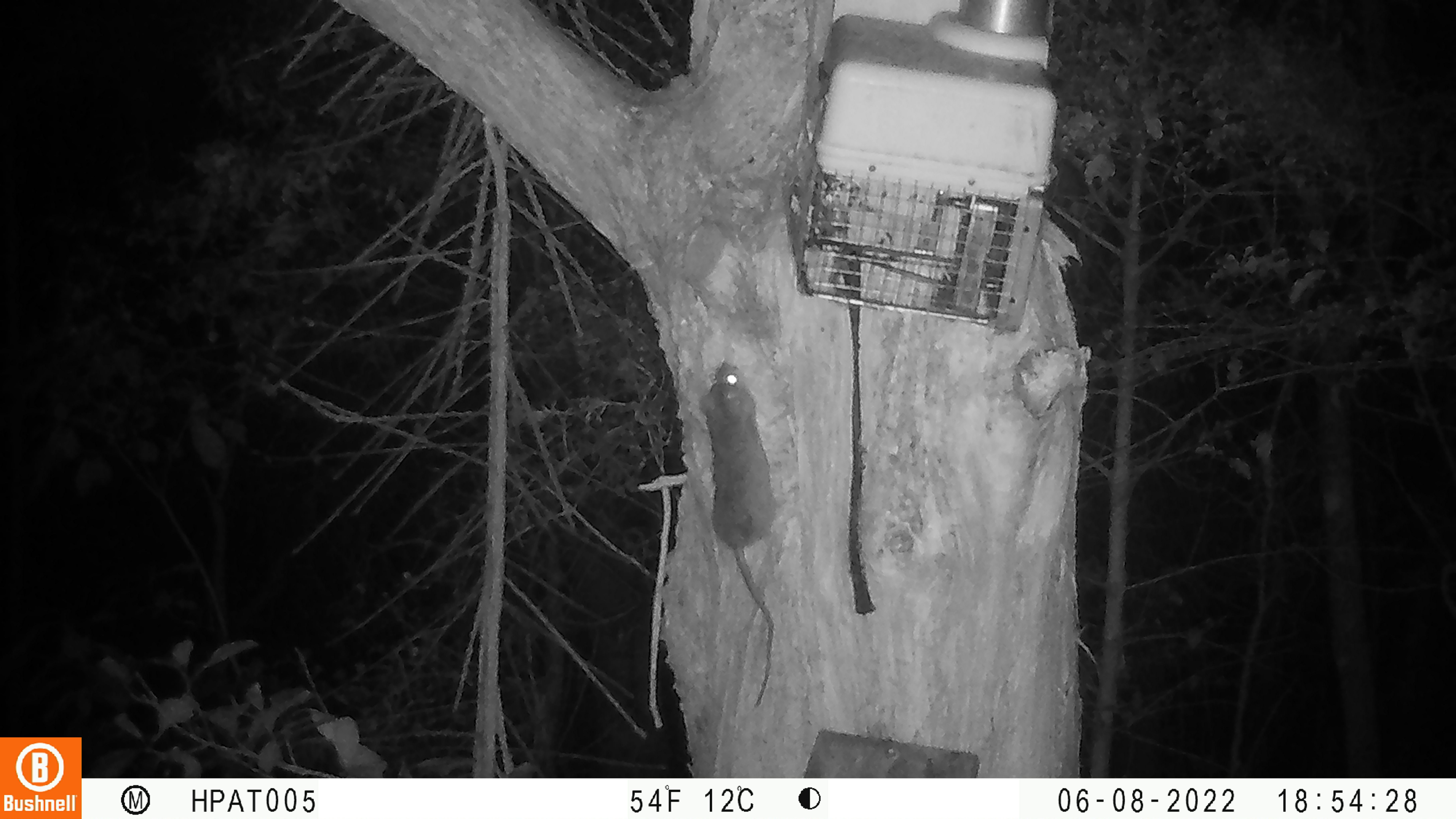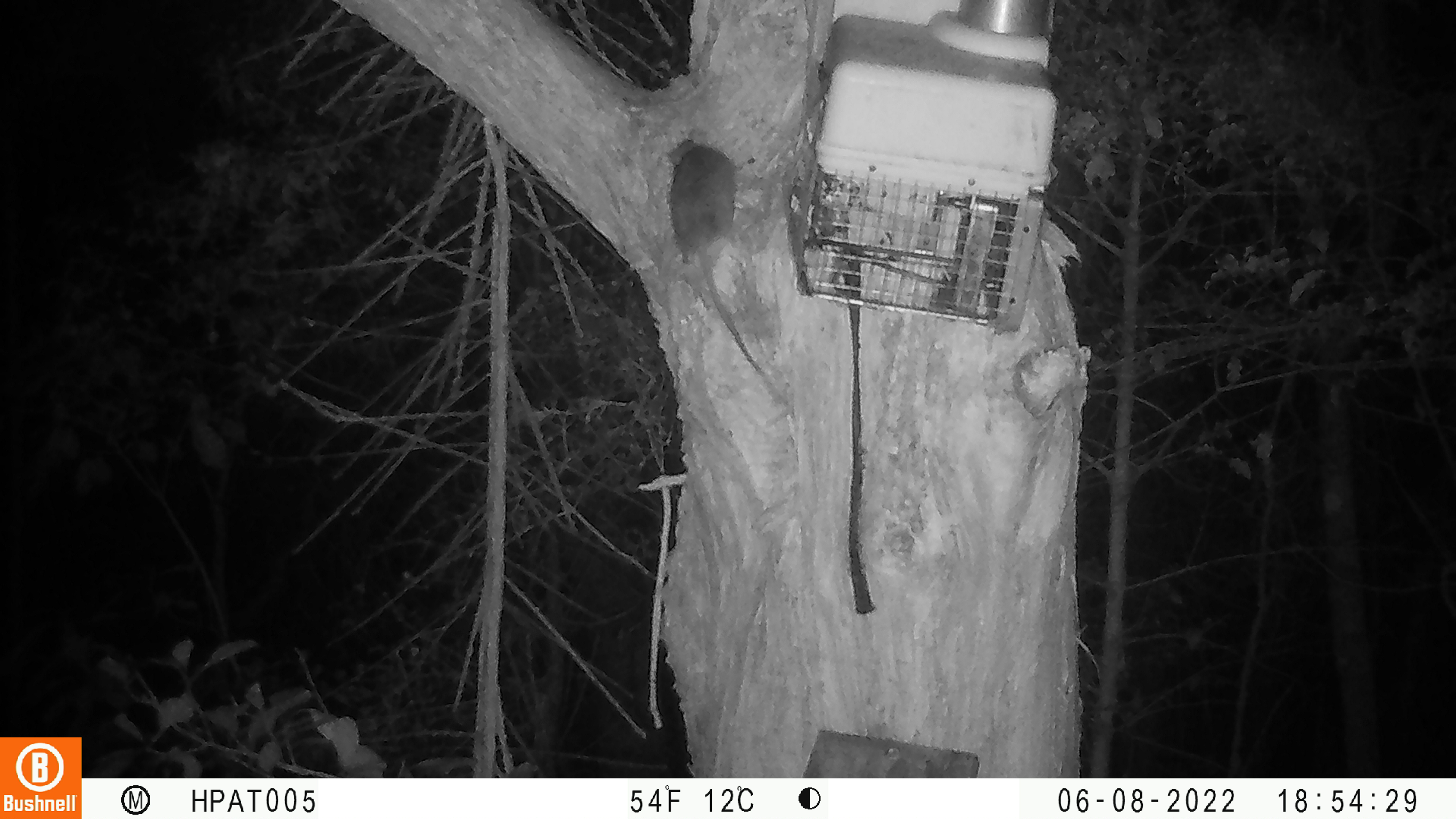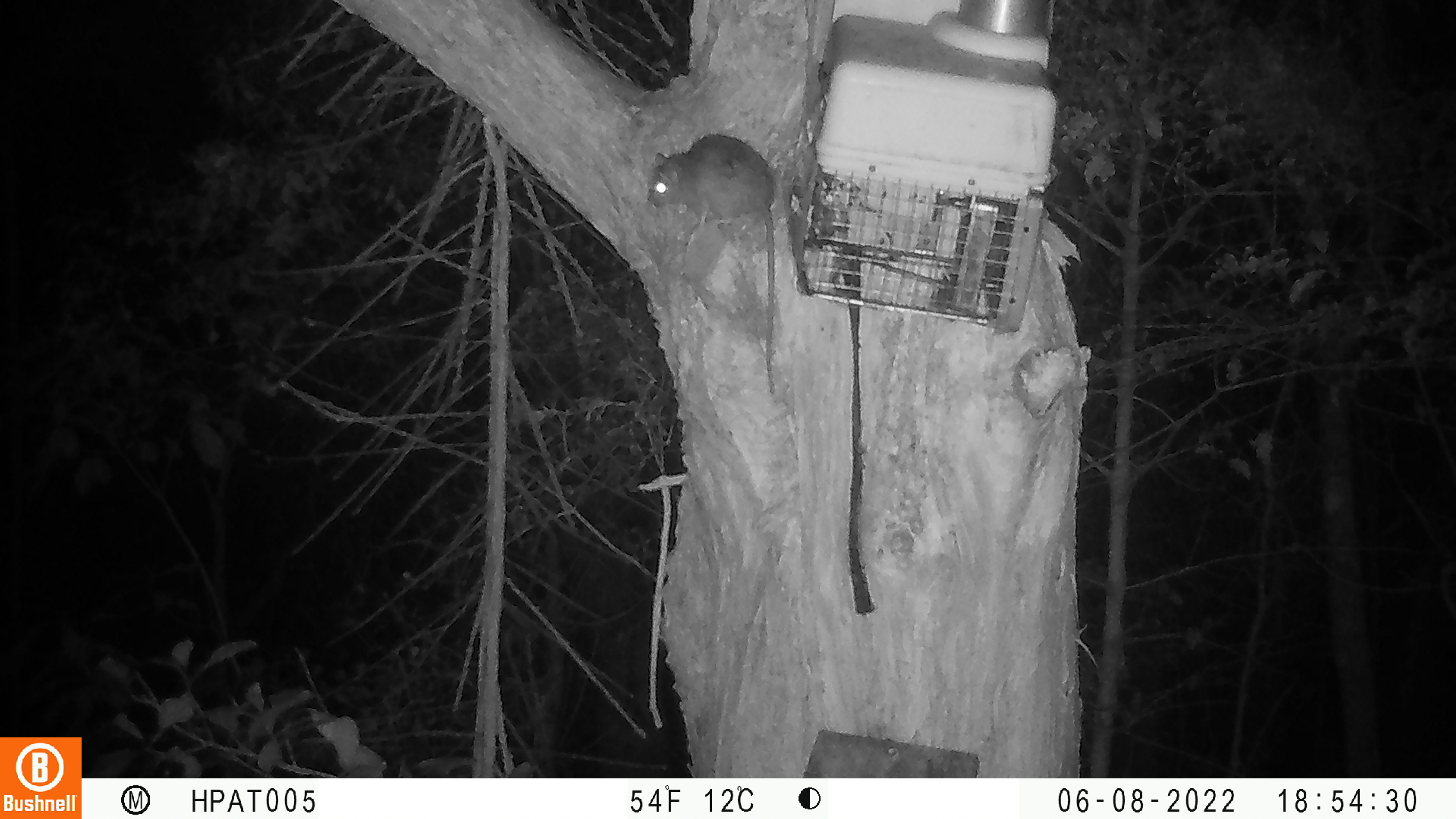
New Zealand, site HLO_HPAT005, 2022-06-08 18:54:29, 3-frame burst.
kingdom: Animalia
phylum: Chordata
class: Mammalia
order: Rodentia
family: Muridae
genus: Rattus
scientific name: Rattus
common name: rat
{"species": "rat (Rattus)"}